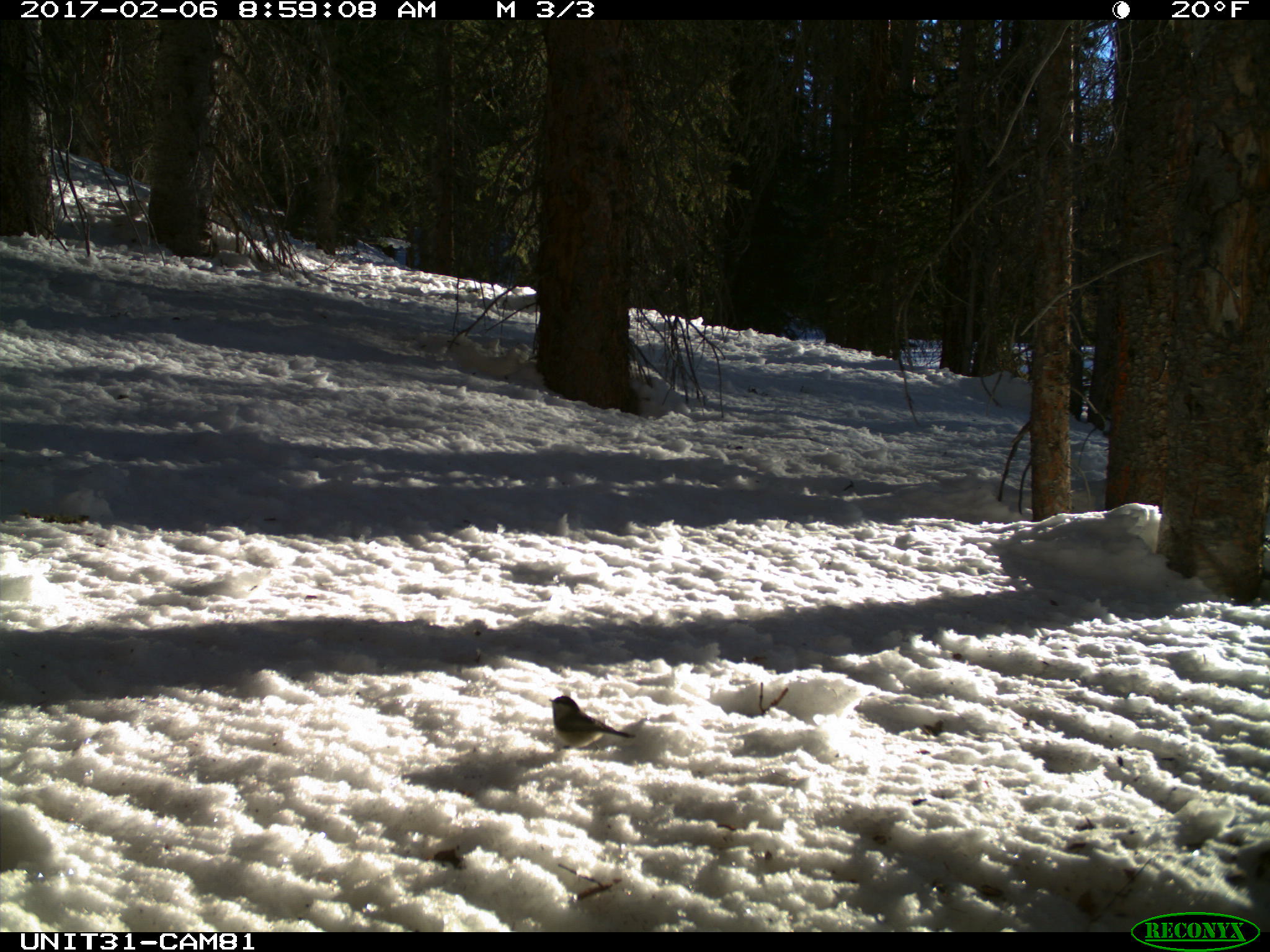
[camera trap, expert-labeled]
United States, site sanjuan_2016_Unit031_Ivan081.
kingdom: Animalia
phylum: Chordata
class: Aves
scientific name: Aves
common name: birds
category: unidentified bird